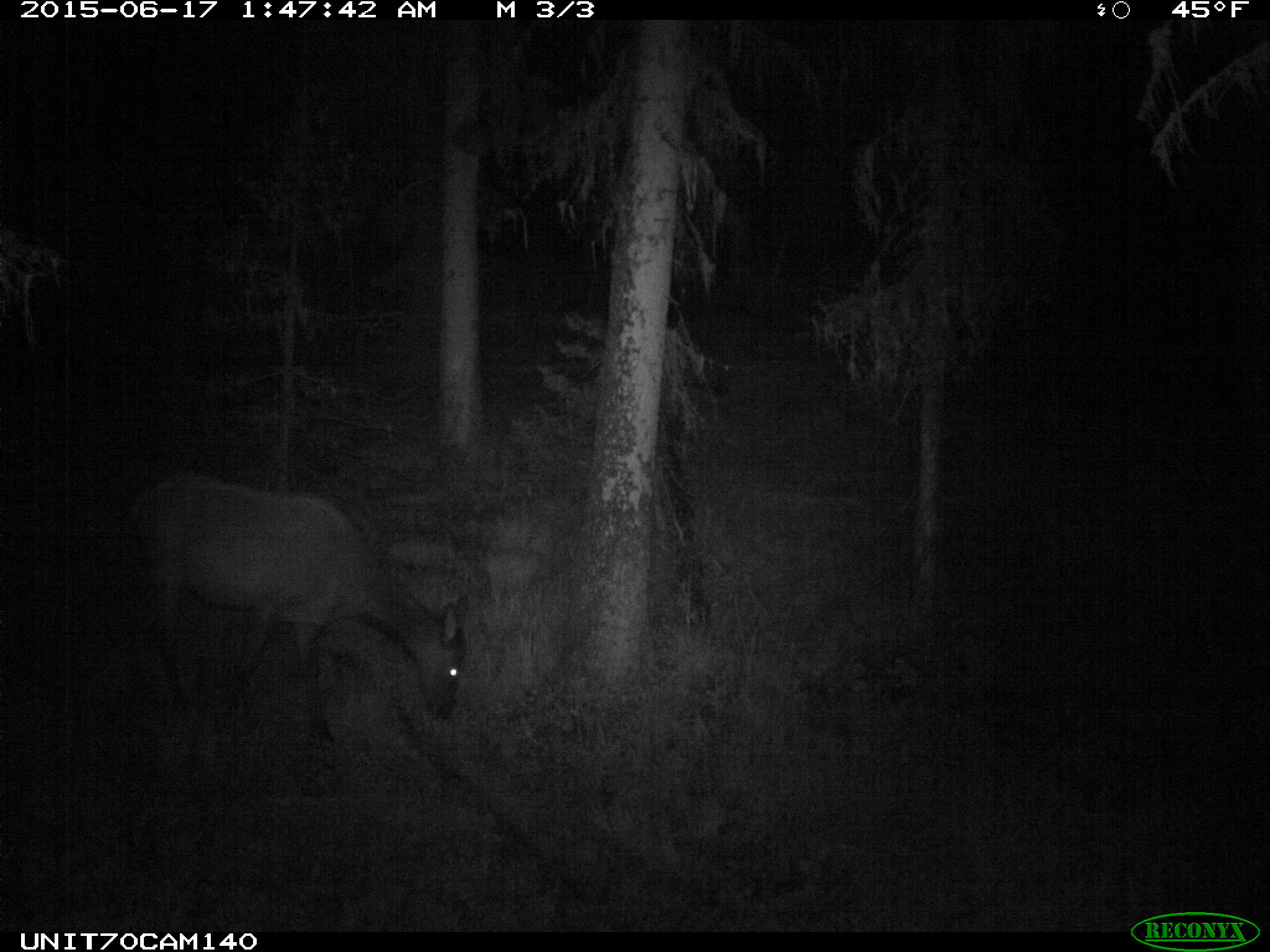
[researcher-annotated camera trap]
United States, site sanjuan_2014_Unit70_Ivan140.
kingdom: Animalia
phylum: Chordata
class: Mammalia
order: Artiodactyla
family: Cervidae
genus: Cervus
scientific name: Cervus elaphus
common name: red deer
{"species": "Cervus elaphus (red deer)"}